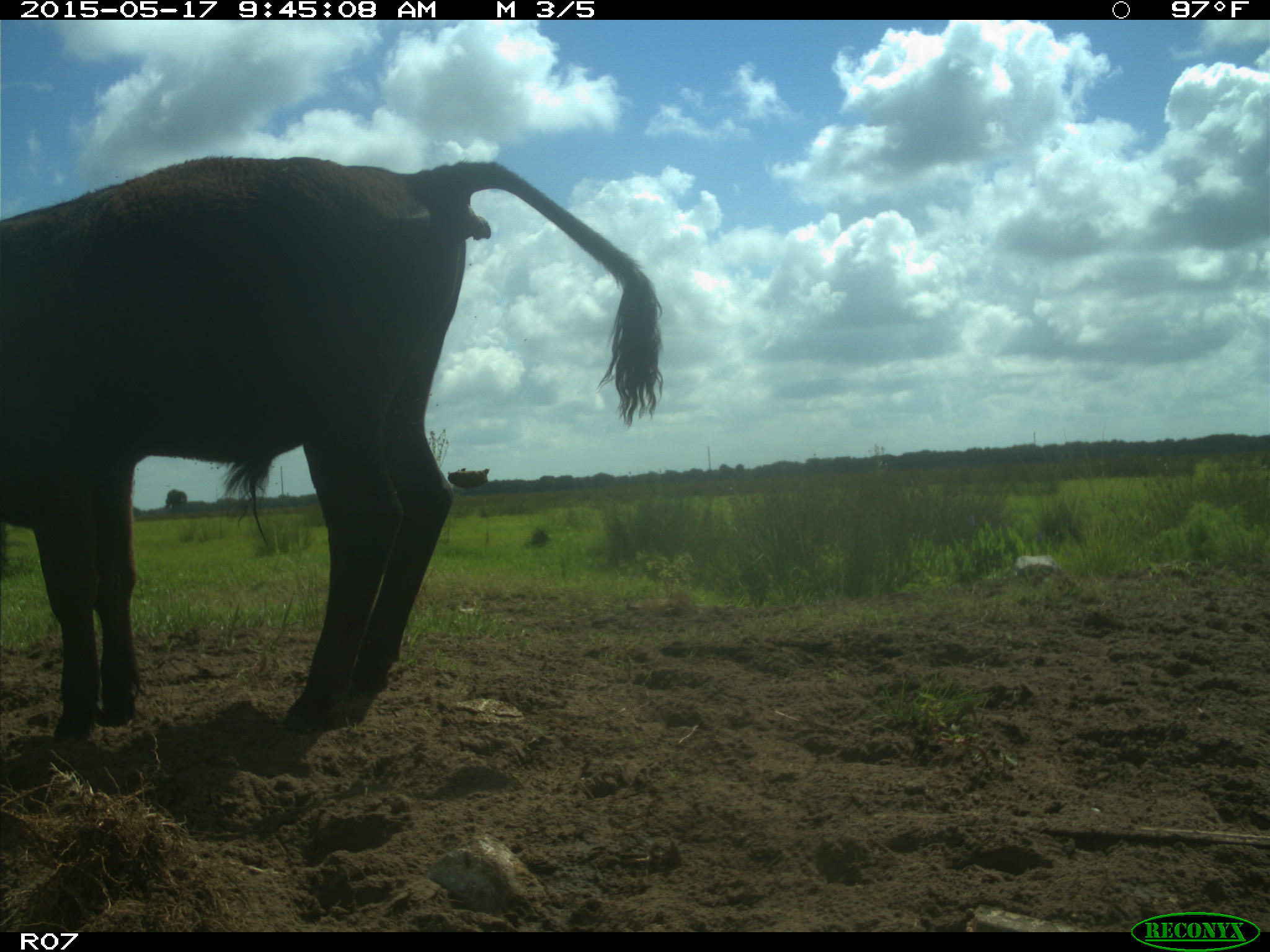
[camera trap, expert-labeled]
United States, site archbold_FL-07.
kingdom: Animalia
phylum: Chordata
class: Mammalia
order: Artiodactyla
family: Bovidae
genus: Bos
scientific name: Bos taurus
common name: domestic cow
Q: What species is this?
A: Bos taurus (domestic cow).